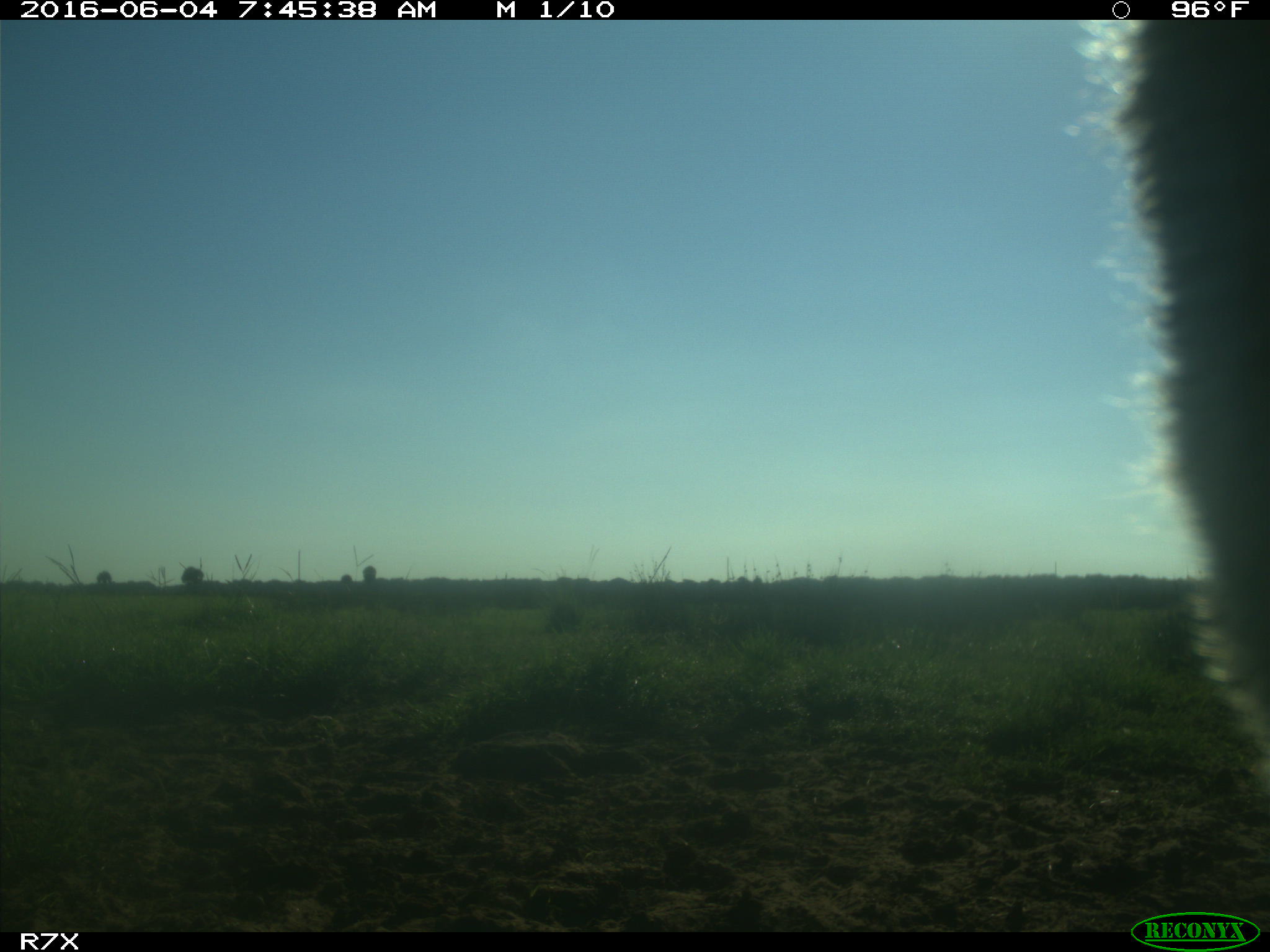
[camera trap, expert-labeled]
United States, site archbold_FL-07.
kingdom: Animalia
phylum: Chordata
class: Mammalia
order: Artiodactyla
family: Bovidae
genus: Bos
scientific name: Bos taurus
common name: domestic cow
Bos taurus (domestic cow).